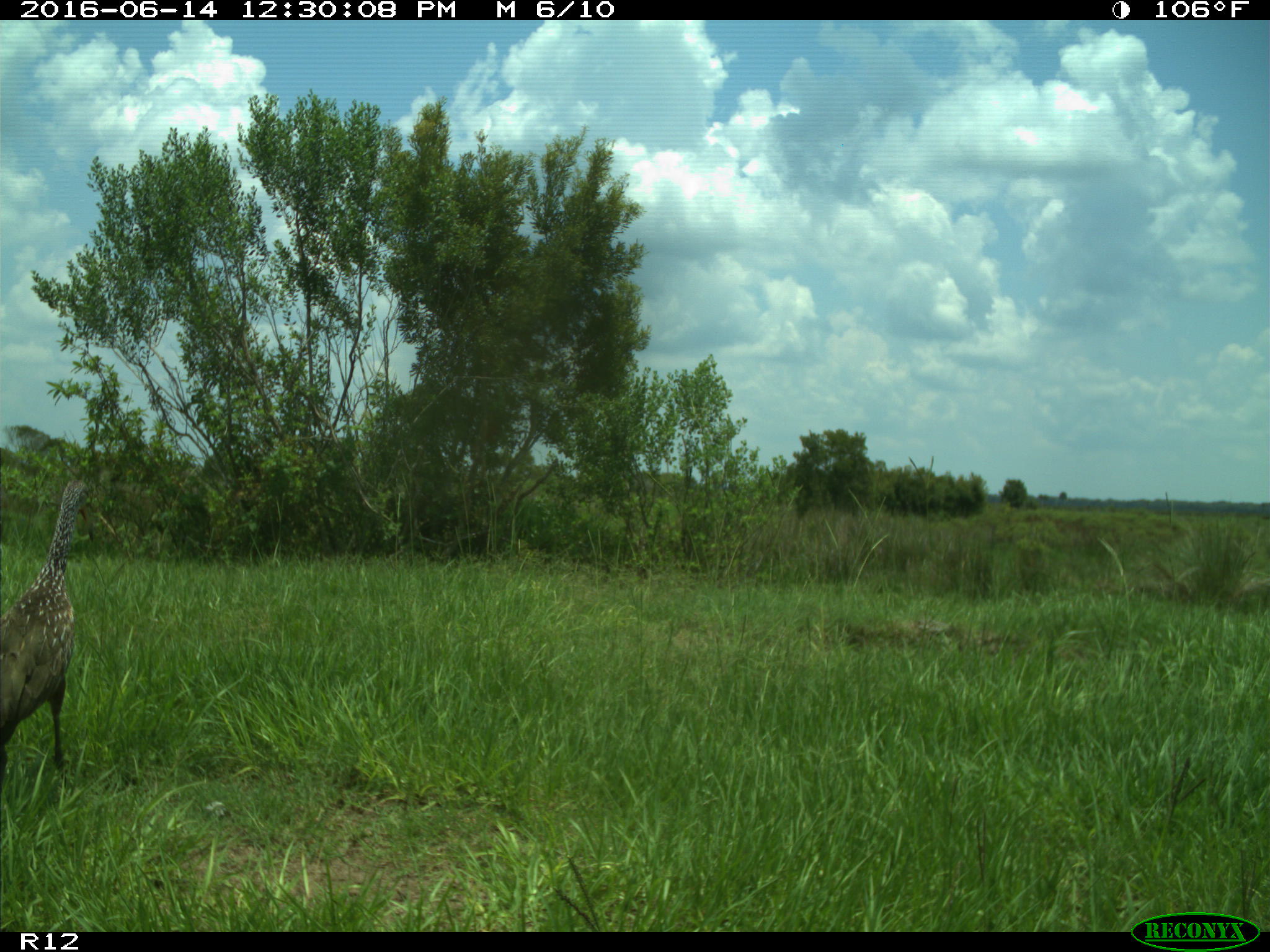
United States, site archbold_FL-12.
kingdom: Animalia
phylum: Chordata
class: Aves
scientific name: Aves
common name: birds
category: unidentified bird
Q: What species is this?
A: Unidentified bird (birds) (Aves).